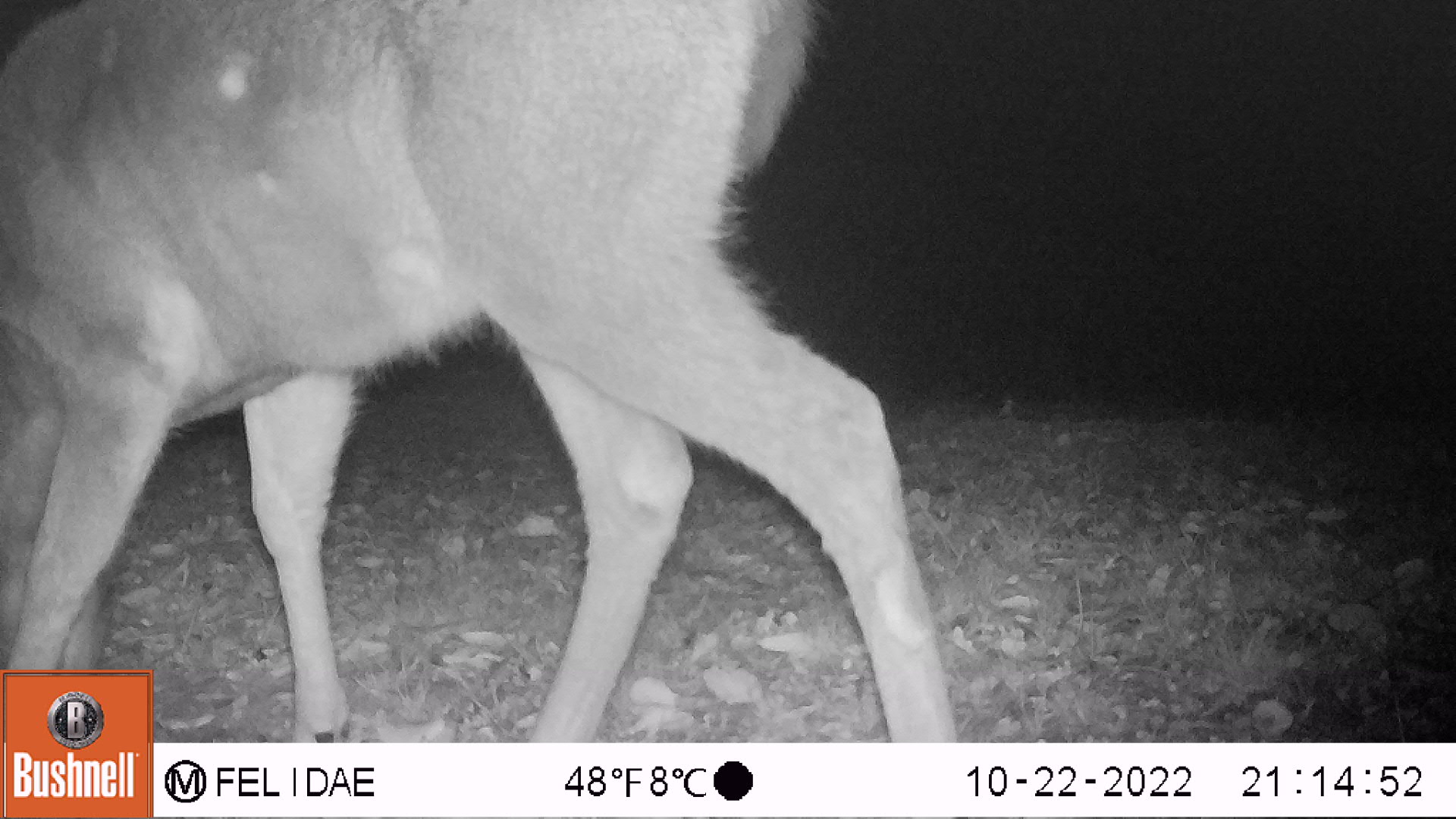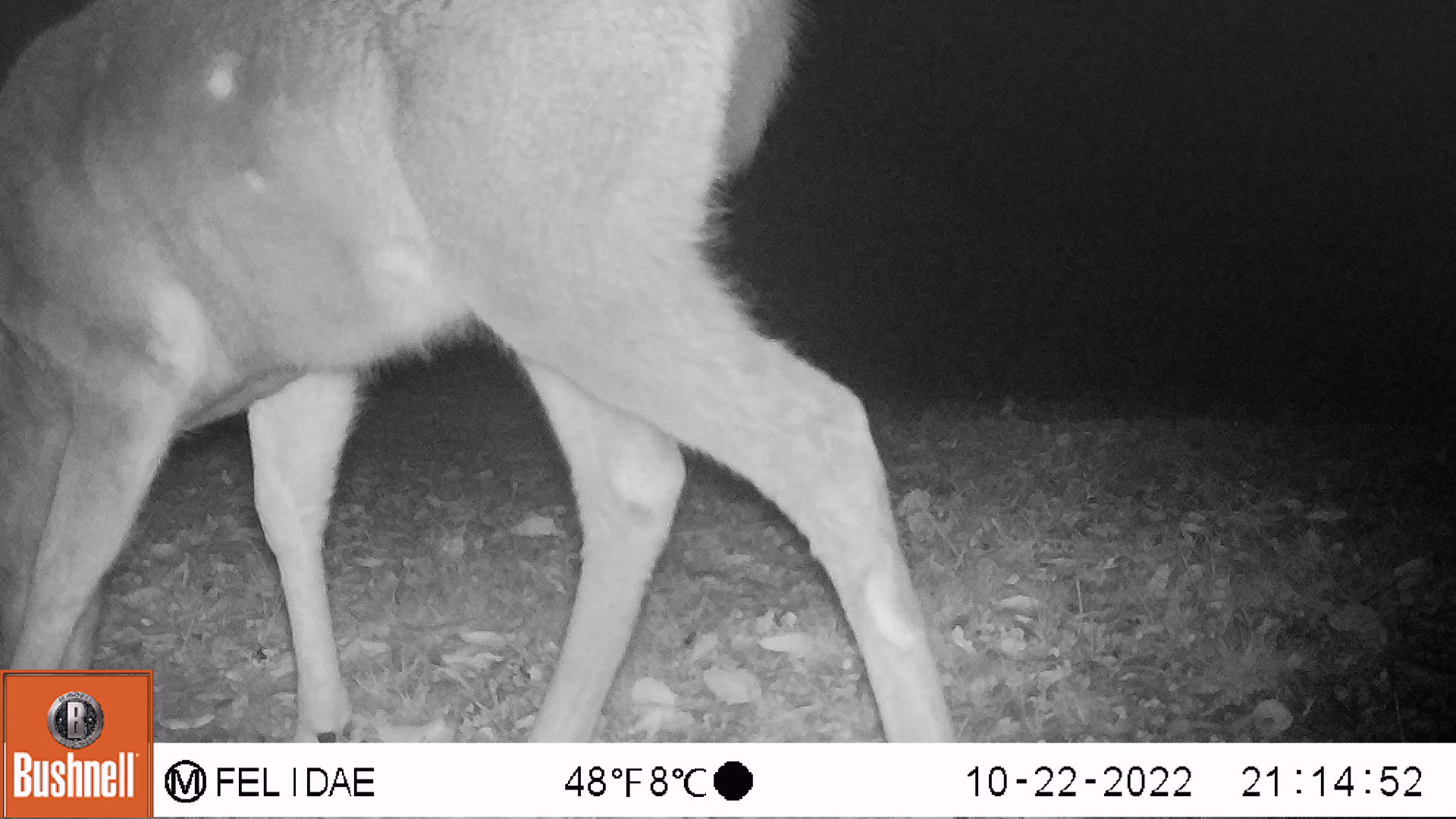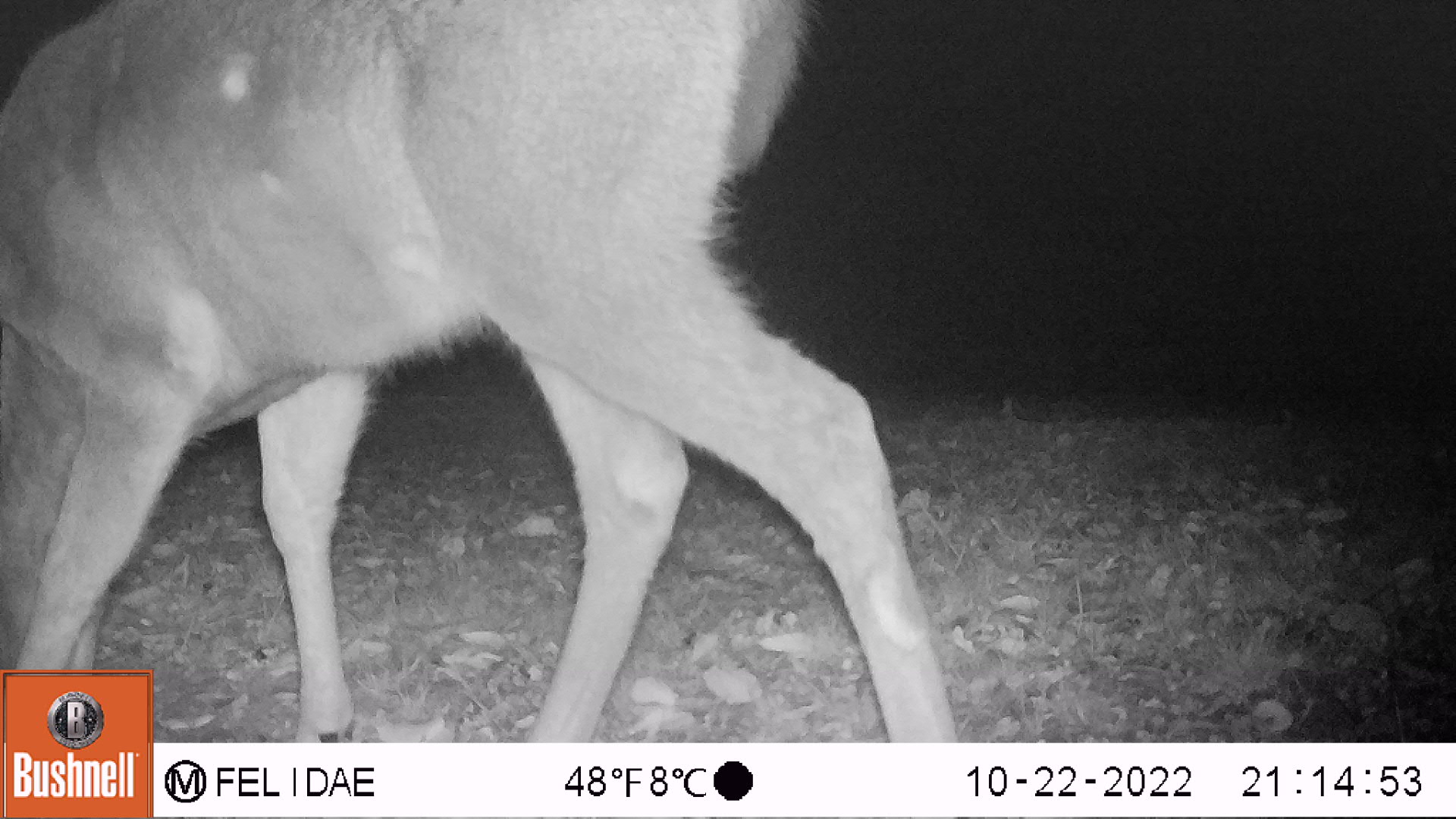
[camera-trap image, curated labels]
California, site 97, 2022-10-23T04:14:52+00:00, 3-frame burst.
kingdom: Animalia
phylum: Chordata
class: Mammalia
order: Artiodactyla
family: Cervidae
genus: Odocoileus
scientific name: Odocoileus hemionus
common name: mule deer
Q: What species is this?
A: Mule deer (Odocoileus hemionus).